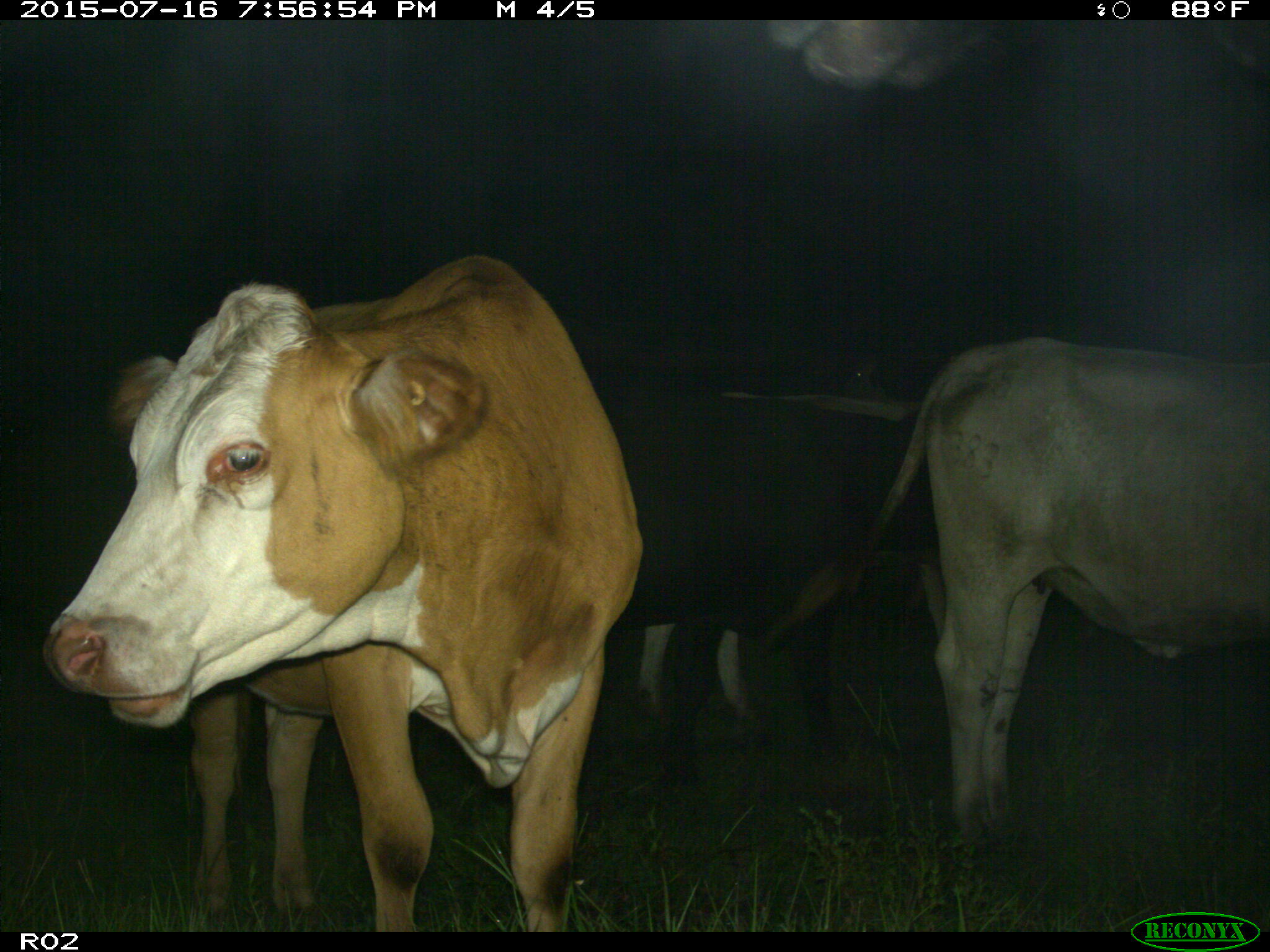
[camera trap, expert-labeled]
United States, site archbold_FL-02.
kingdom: Animalia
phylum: Chordata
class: Mammalia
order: Artiodactyla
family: Bovidae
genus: Bos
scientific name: Bos taurus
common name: domestic cow